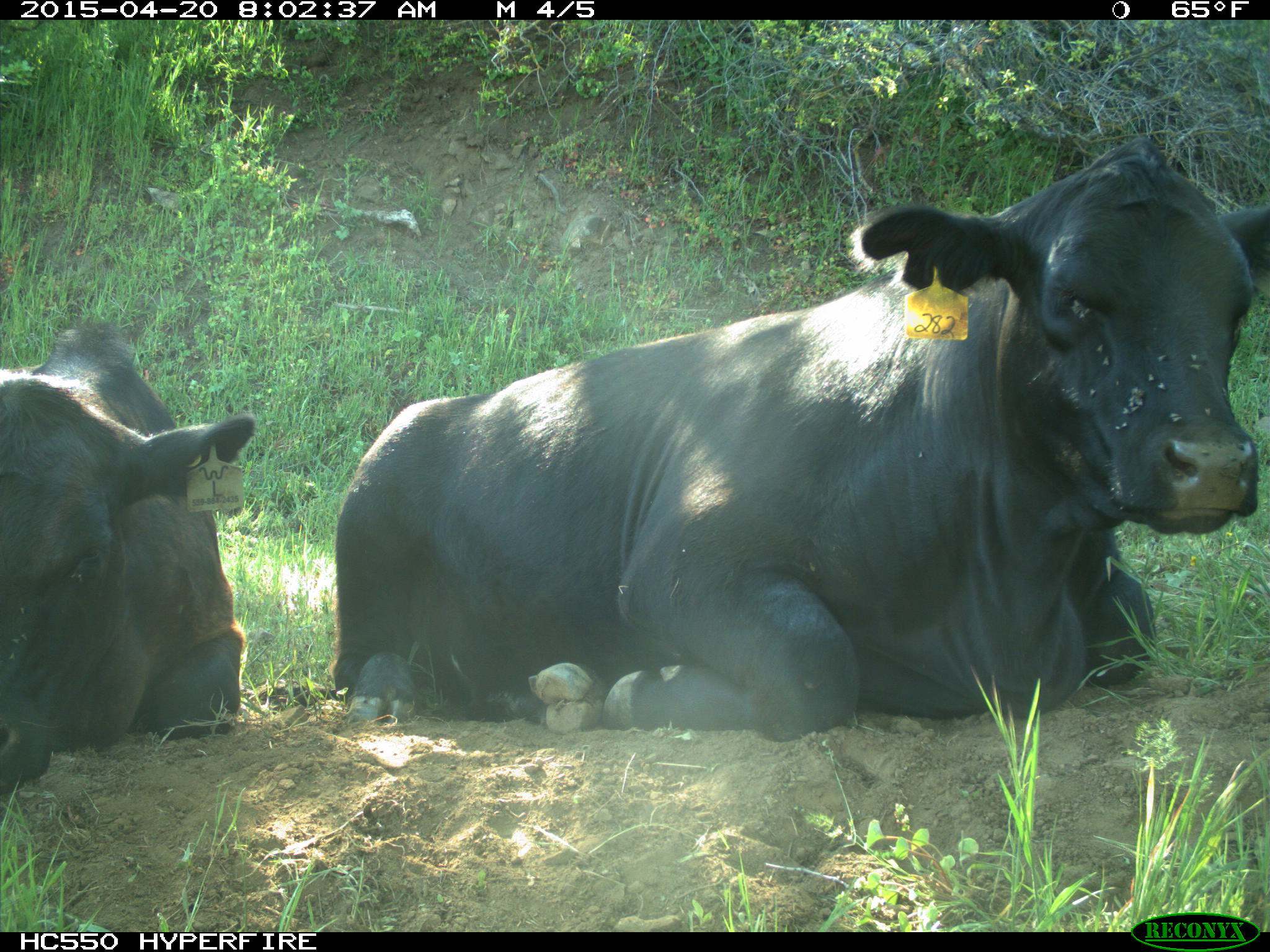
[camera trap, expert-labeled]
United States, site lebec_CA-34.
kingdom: Animalia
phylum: Chordata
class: Mammalia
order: Artiodactyla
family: Bovidae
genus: Bos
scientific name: Bos taurus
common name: domestic cow